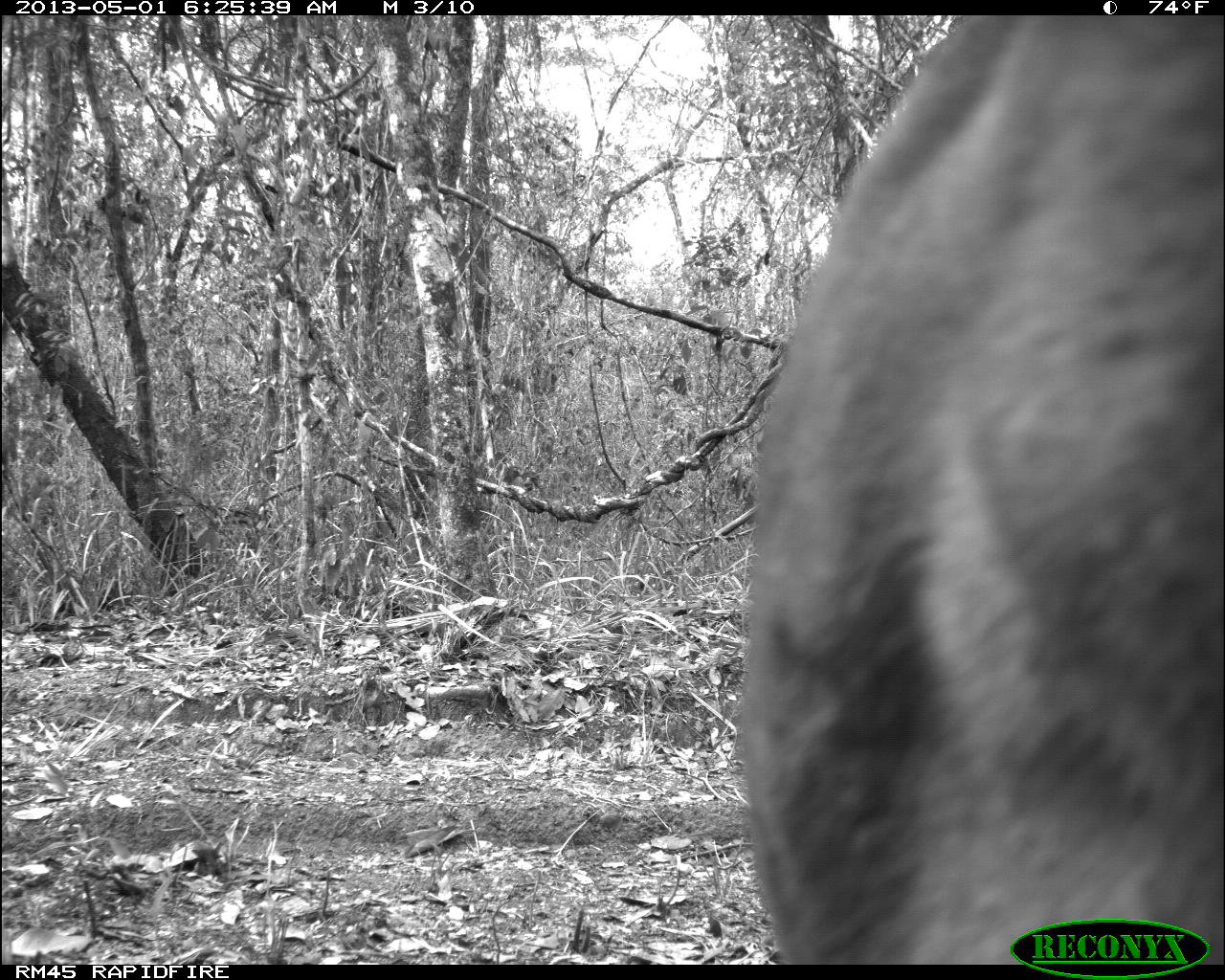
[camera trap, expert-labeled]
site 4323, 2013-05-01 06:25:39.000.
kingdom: Animalia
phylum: Chordata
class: Mammalia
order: Carnivora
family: Felidae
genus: Puma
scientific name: Puma concolor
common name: mountain lion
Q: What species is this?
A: Puma concolor (mountain lion).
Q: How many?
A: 1.